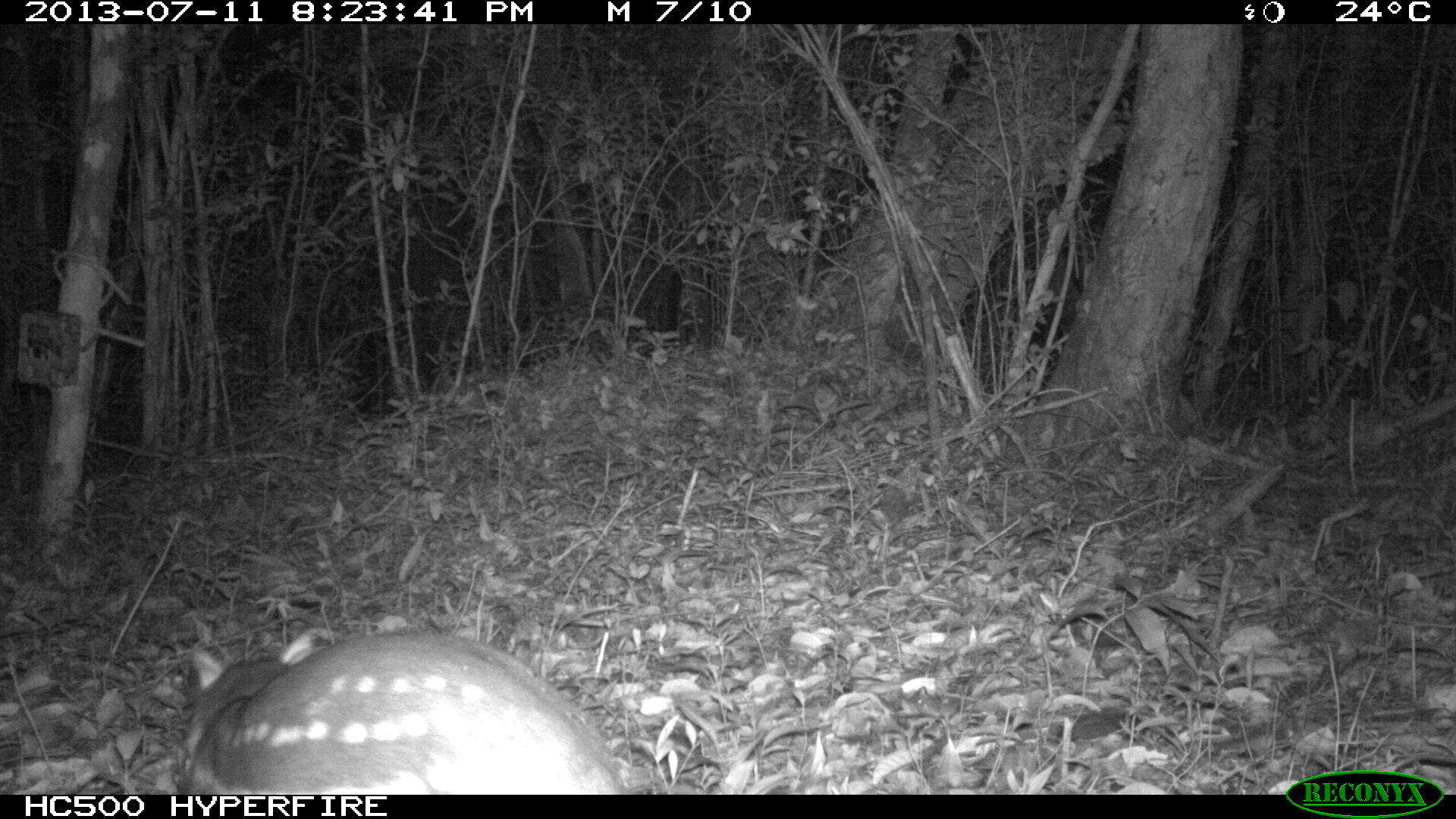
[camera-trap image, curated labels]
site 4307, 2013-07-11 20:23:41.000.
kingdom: Animalia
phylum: Chordata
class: Mammalia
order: Rodentia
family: Cuniculidae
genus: Cuniculus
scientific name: Cuniculus paca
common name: lowland paca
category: agouti paca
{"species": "agouti paca (lowland paca) (Cuniculus paca)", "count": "1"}